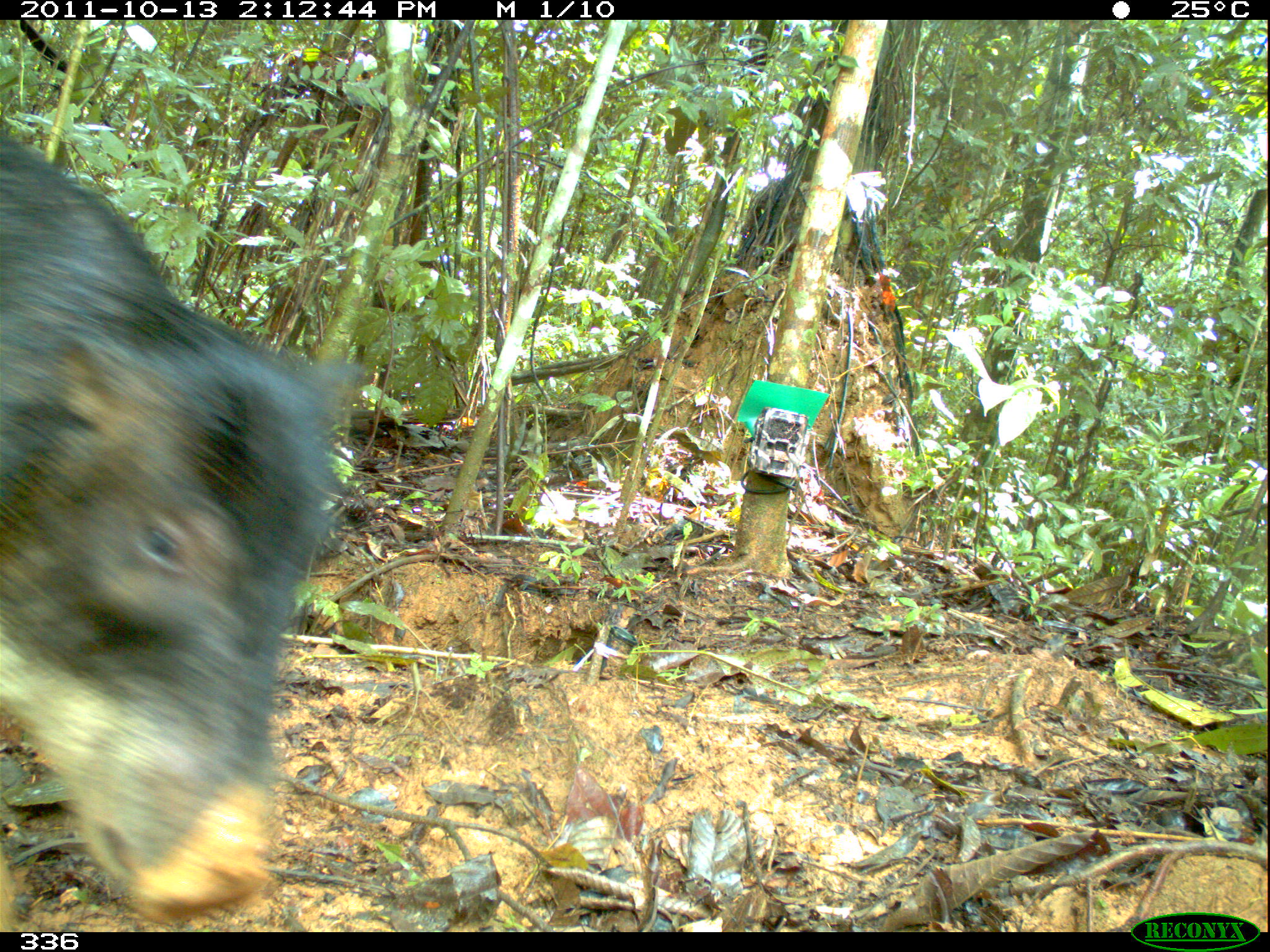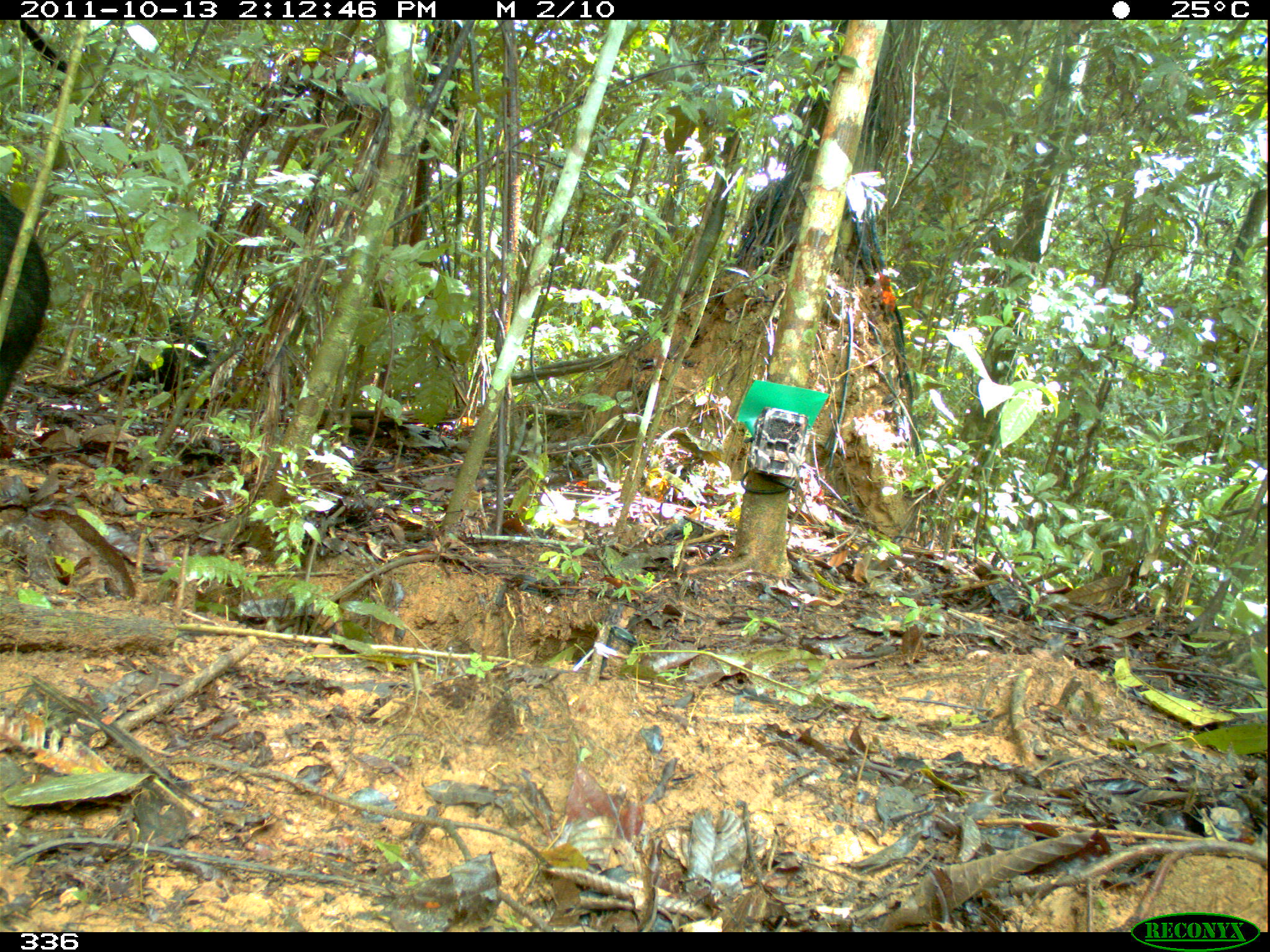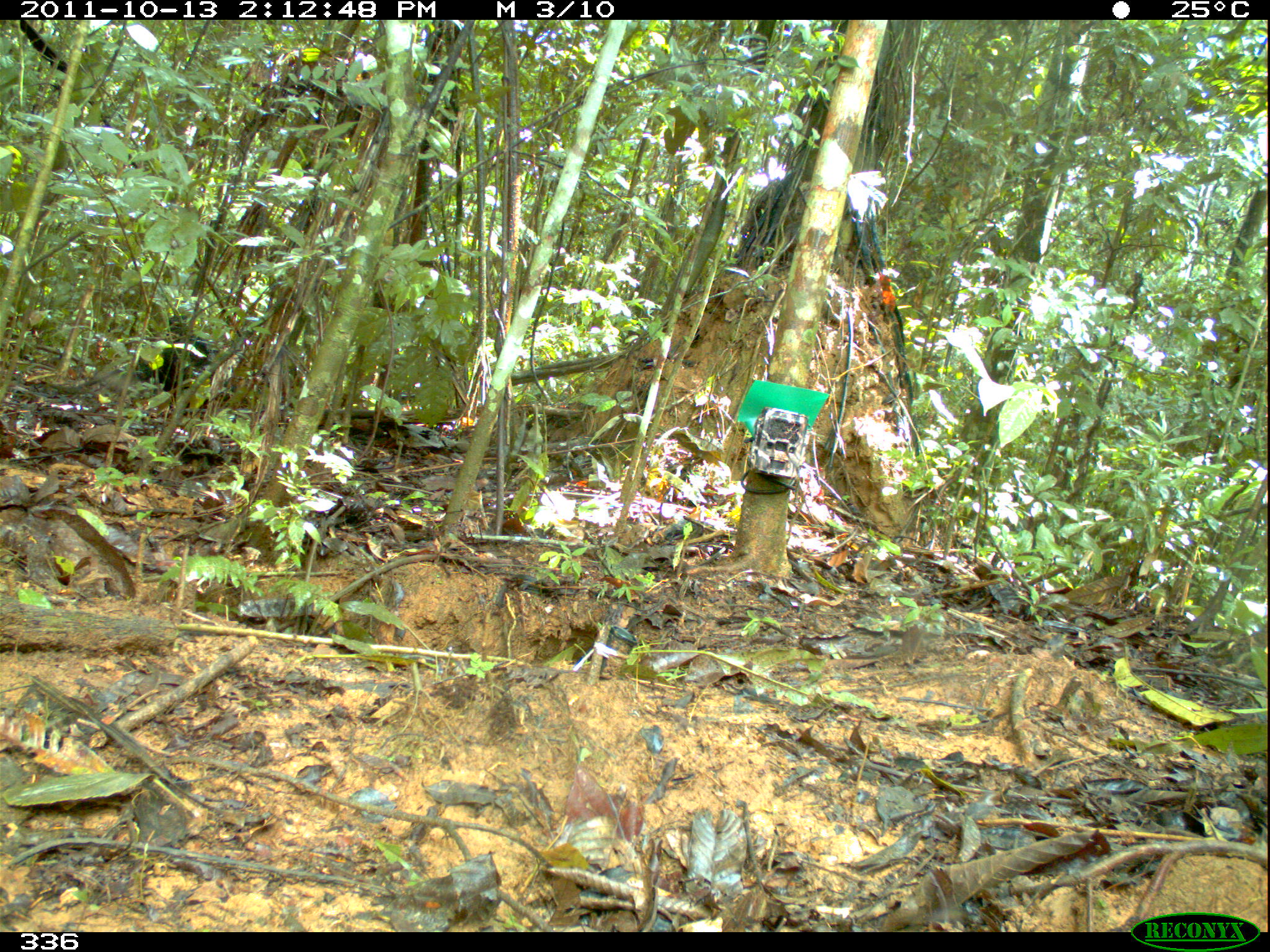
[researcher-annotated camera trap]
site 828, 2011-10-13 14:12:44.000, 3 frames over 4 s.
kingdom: Animalia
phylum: Chordata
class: Mammalia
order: Artiodactyla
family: Tayassuidae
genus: Tayassu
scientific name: Tayassu pecari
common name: white-lipped peccary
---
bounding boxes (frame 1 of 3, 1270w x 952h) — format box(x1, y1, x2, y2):
tayassu pecari: box(0, 132, 358, 918)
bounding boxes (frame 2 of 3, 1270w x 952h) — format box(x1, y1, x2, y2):
tayassu pecari: box(0, 193, 50, 412)